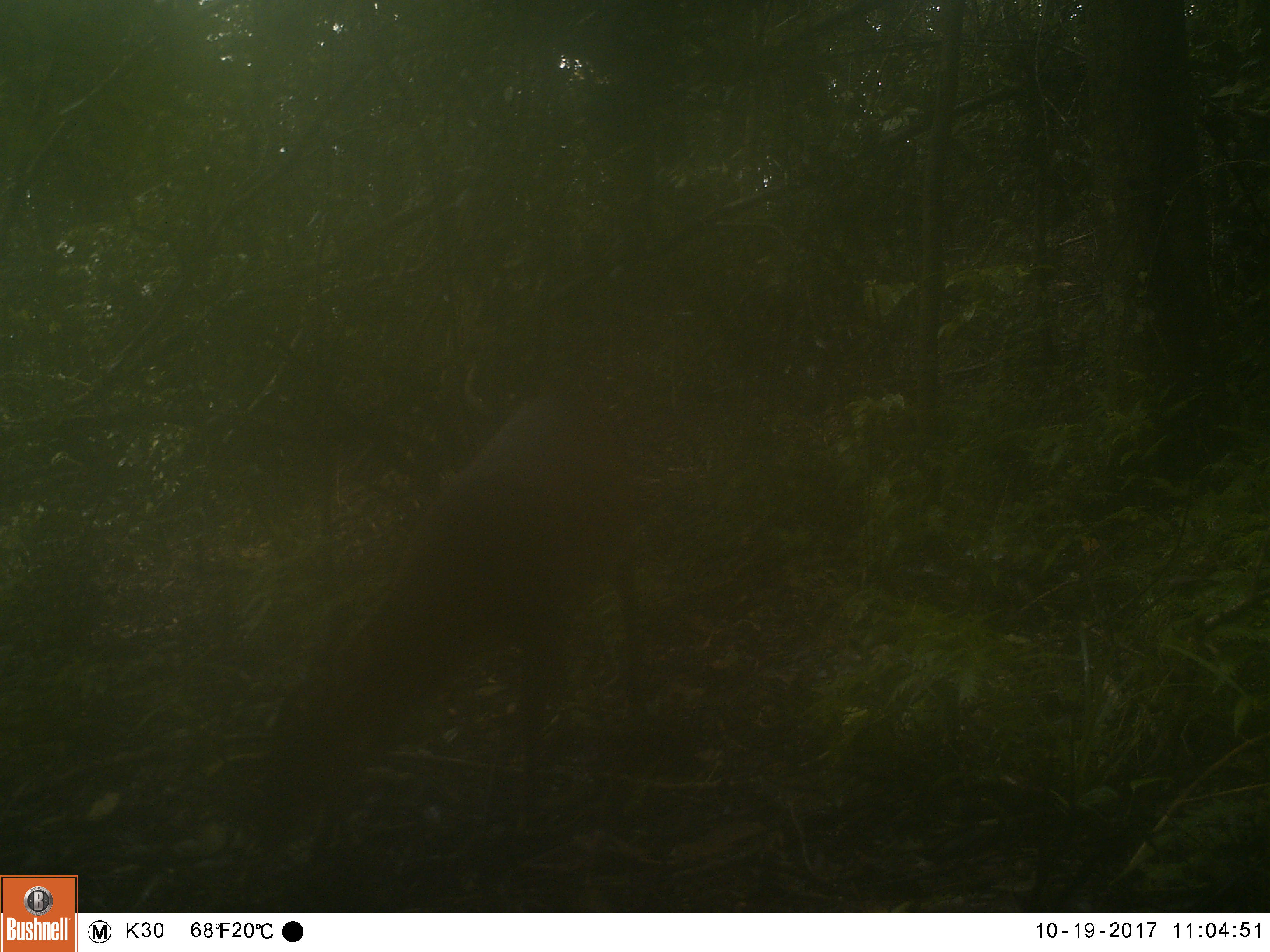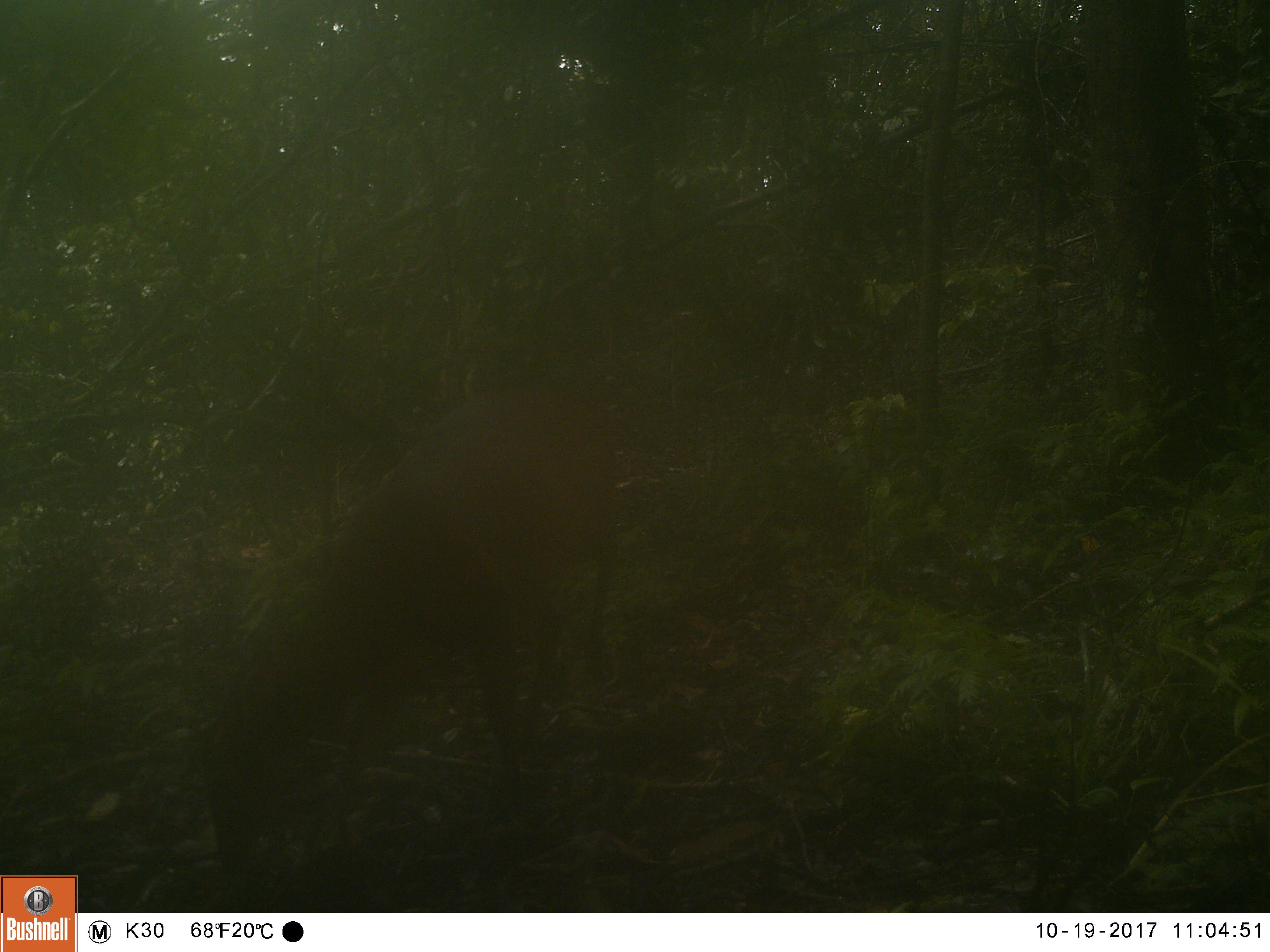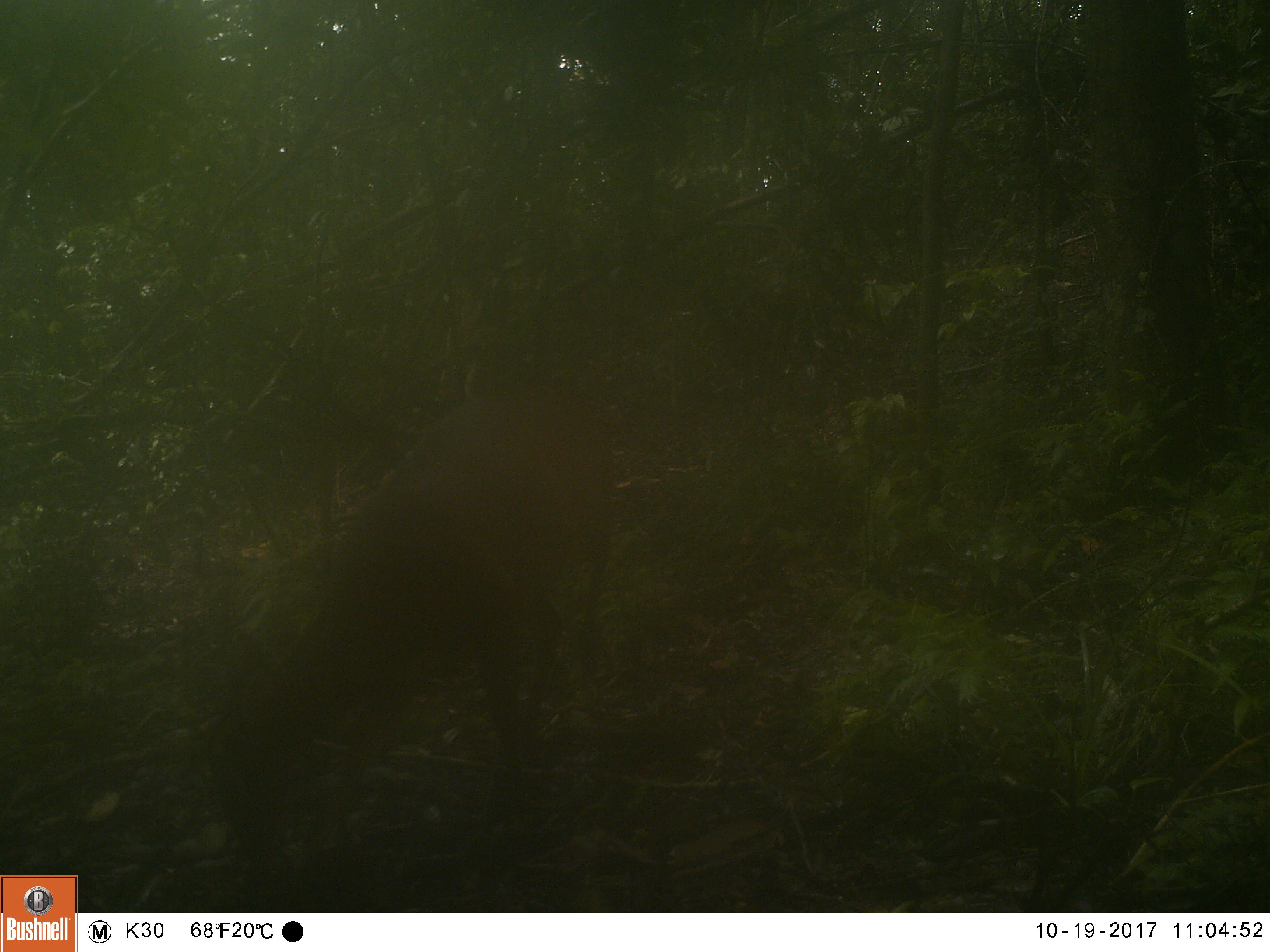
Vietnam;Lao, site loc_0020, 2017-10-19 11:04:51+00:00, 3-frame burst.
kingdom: Animalia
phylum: Chordata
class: Mammalia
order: Artiodactyla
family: Cervidae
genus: Muntiacus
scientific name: Muntiacus vuquangensis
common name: large-antlered muntjac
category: large antlered muntjac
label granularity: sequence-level